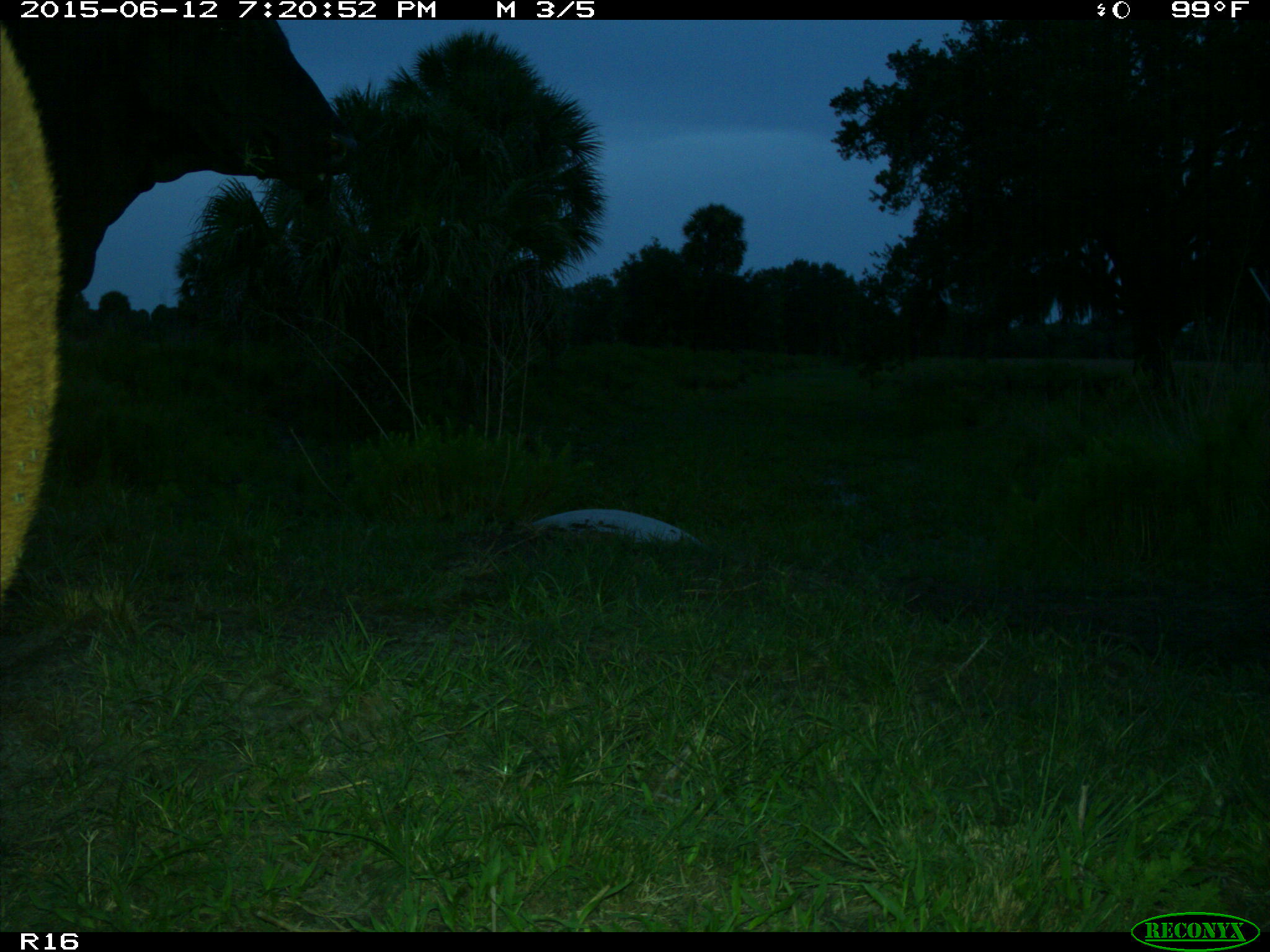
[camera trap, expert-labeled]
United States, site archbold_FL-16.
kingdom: Animalia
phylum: Chordata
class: Mammalia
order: Artiodactyla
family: Bovidae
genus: Bos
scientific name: Bos taurus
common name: domestic cow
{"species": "Bos taurus (domestic cow)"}